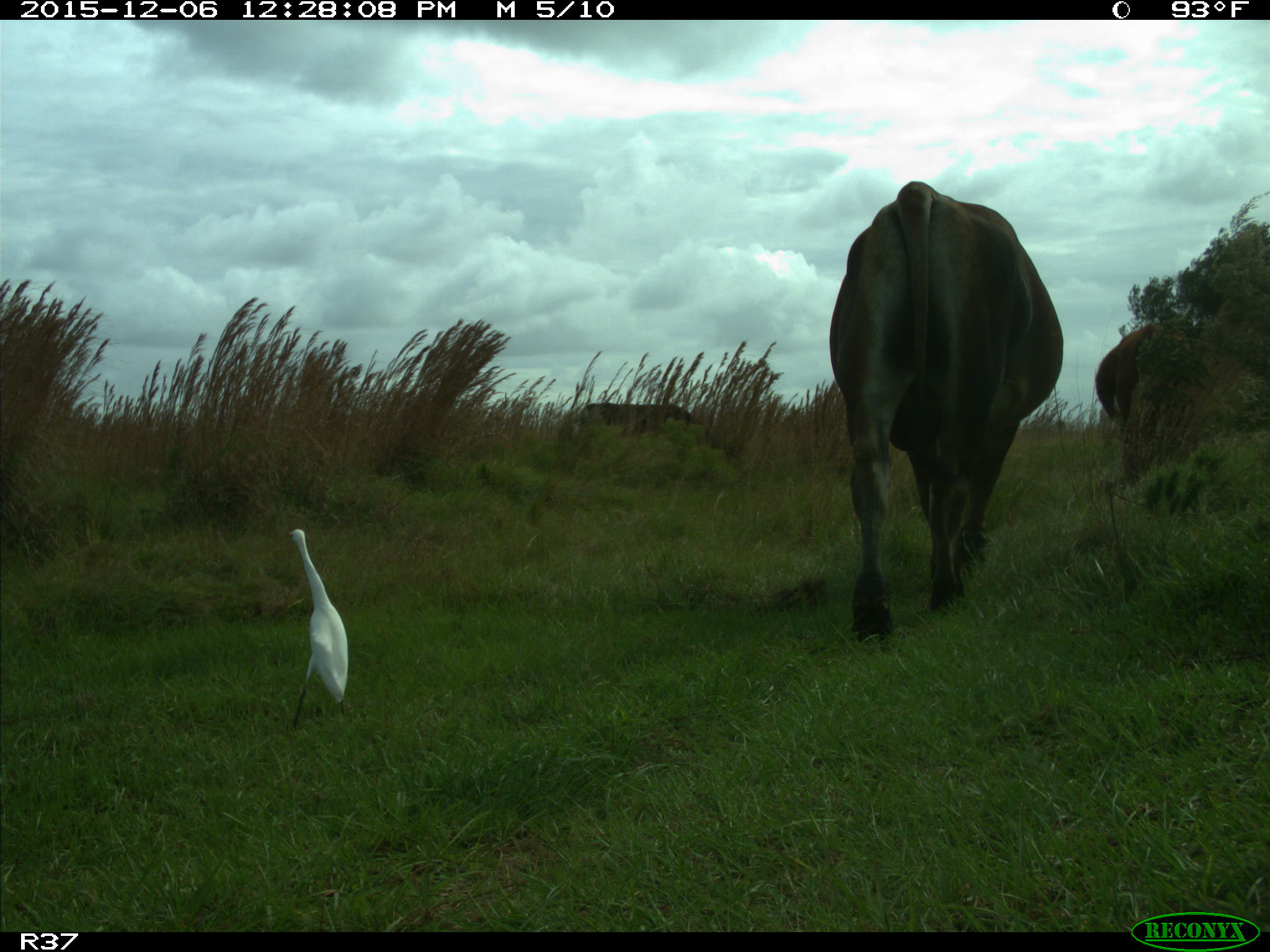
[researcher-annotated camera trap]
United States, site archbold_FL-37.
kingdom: Animalia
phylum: Chordata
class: Mammalia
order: Artiodactyla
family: Bovidae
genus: Bos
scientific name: Bos taurus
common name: domestic cow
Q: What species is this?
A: Bos taurus (domestic cow).